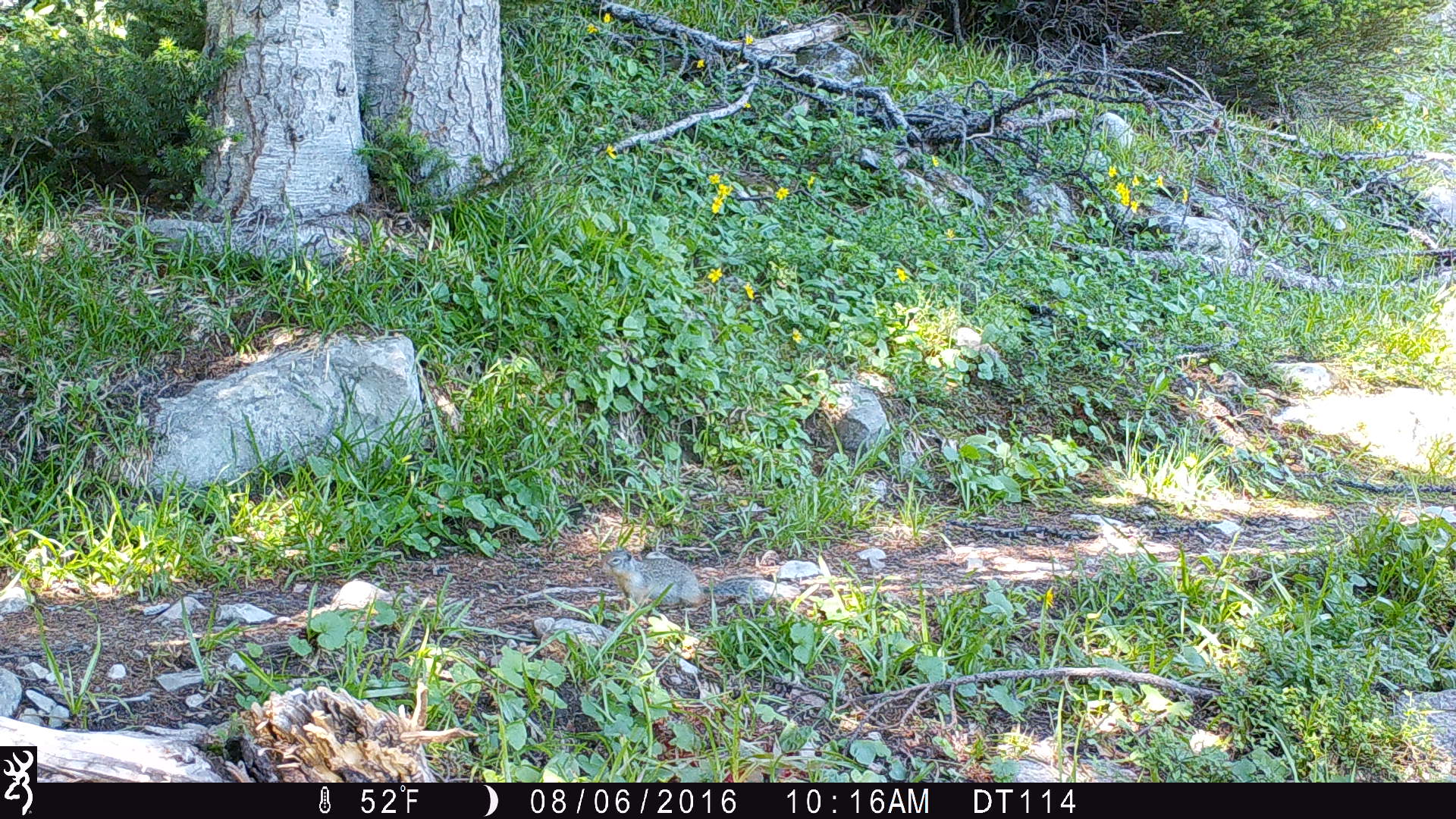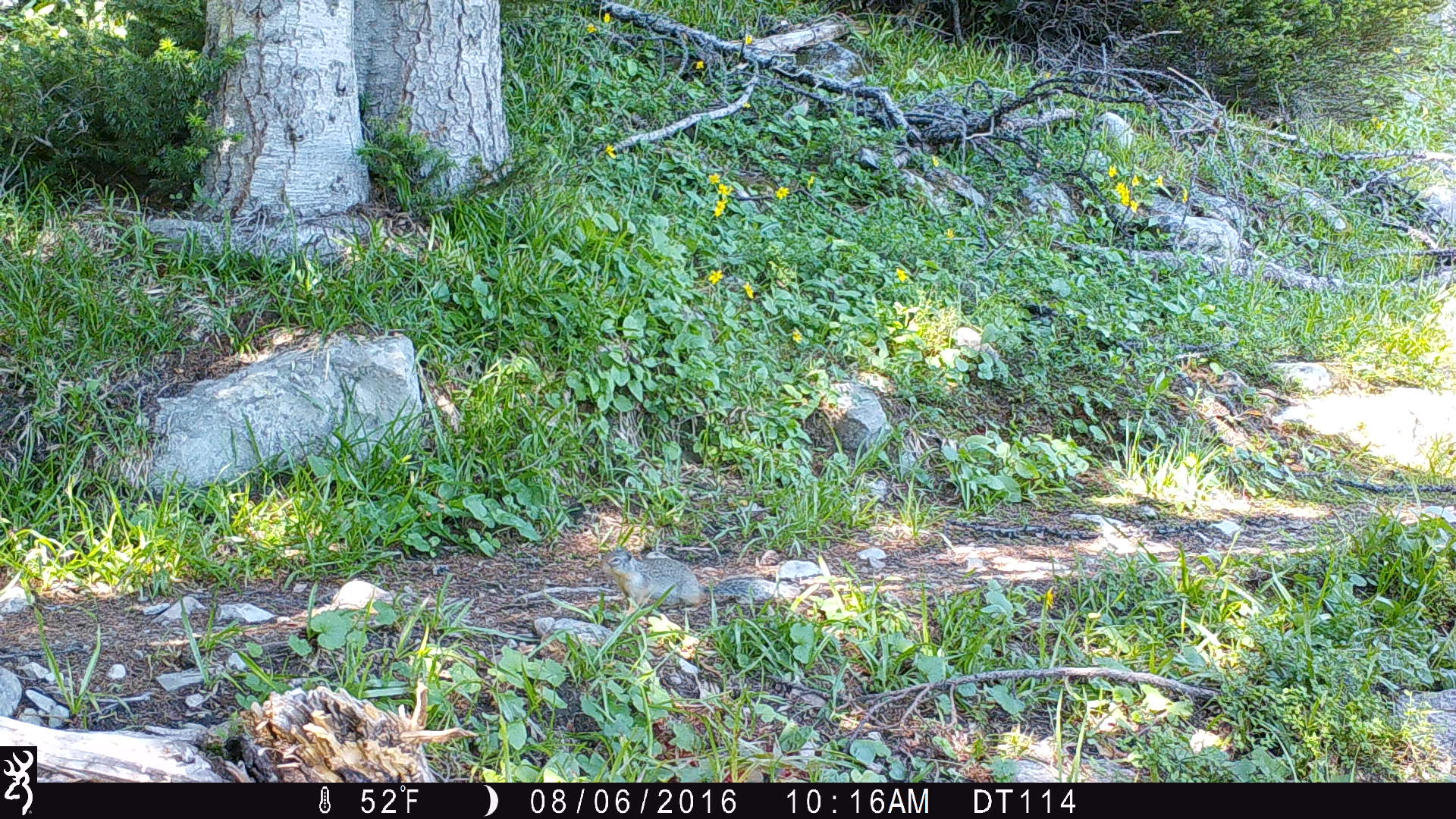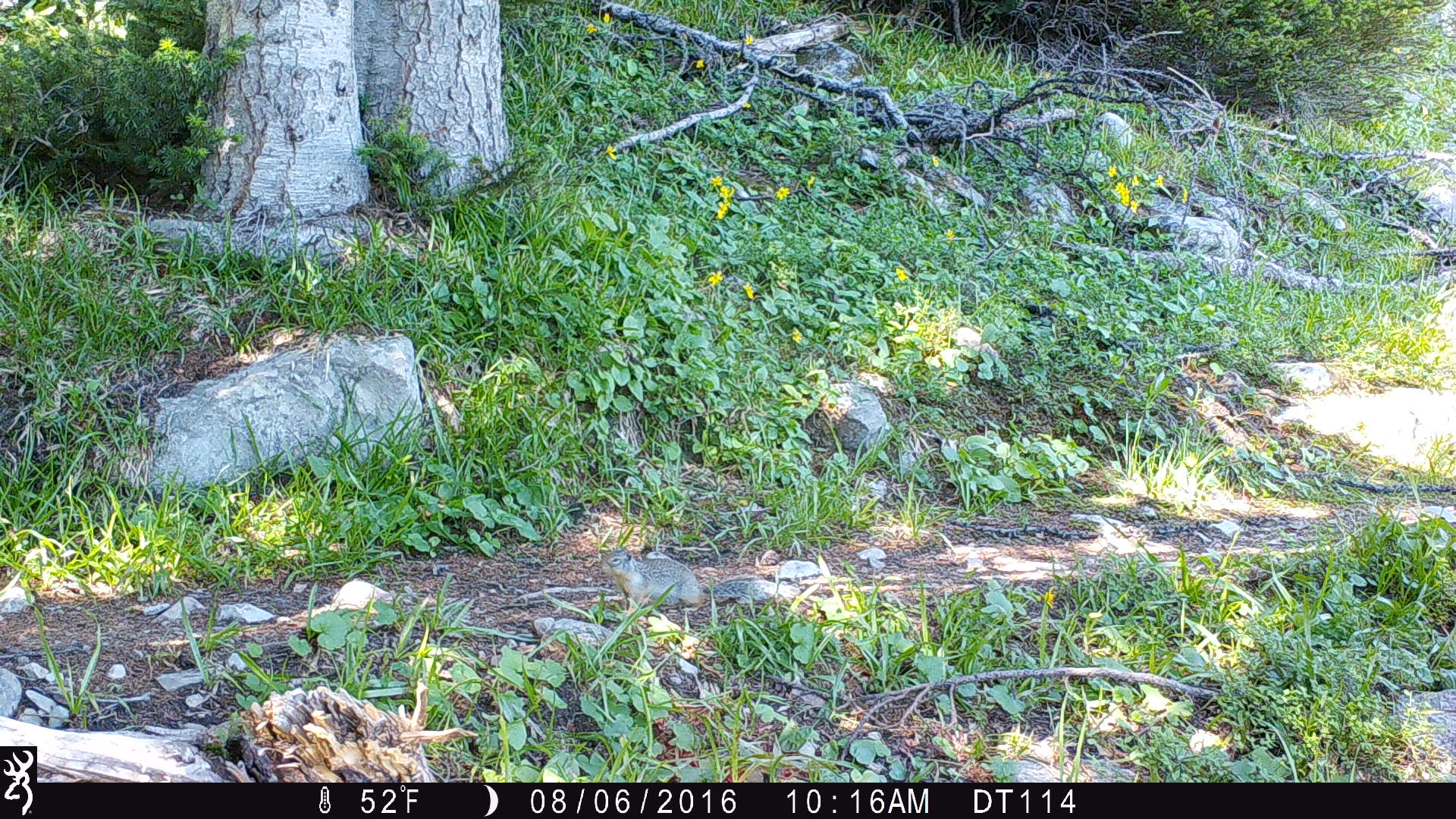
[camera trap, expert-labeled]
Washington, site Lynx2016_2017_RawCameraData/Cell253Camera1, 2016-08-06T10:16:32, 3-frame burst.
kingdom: Animalia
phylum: Chordata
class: Mammalia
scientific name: Mammalia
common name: small mammal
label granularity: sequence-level